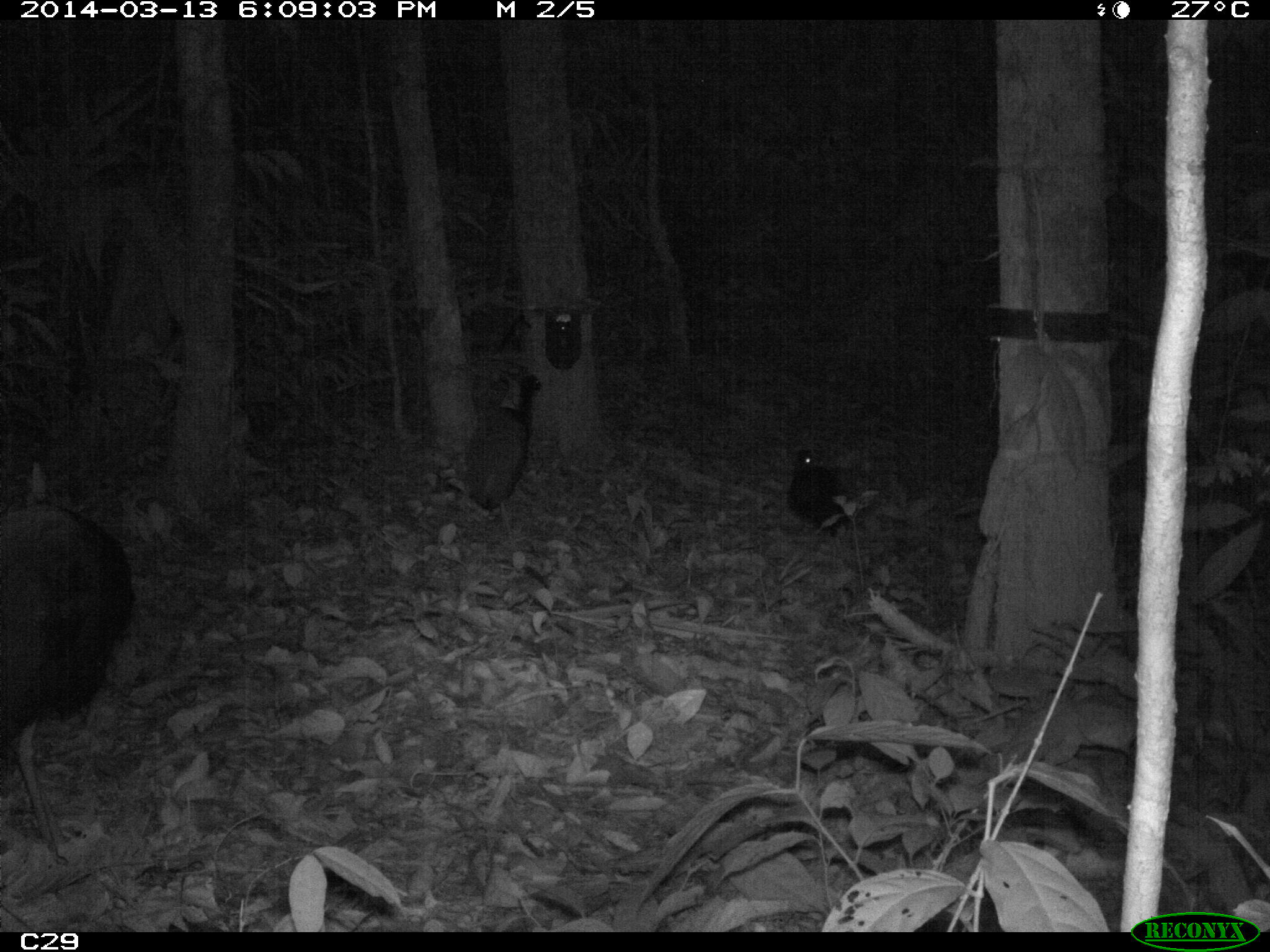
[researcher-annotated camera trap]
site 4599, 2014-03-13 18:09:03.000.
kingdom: Animalia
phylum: Chordata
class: Aves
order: Gruiformes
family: Psophiidae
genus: Psophia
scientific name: Psophia crepitans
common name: gray-winged trumpeter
Psophia crepitans (gray-winged trumpeter), count 5, age adult.